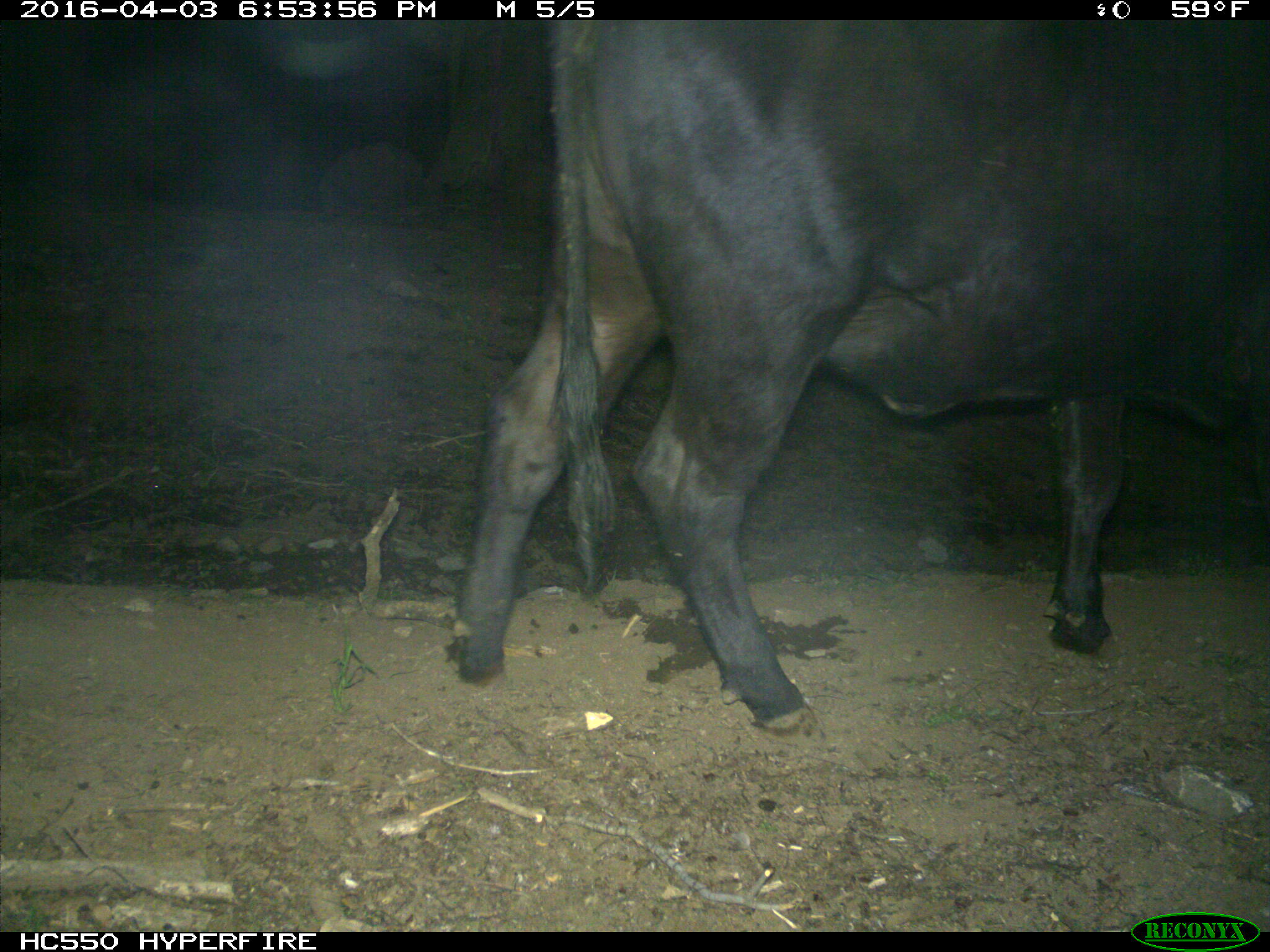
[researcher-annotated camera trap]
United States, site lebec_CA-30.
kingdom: Animalia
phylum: Chordata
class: Mammalia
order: Artiodactyla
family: Bovidae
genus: Bos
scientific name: Bos taurus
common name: domestic cow